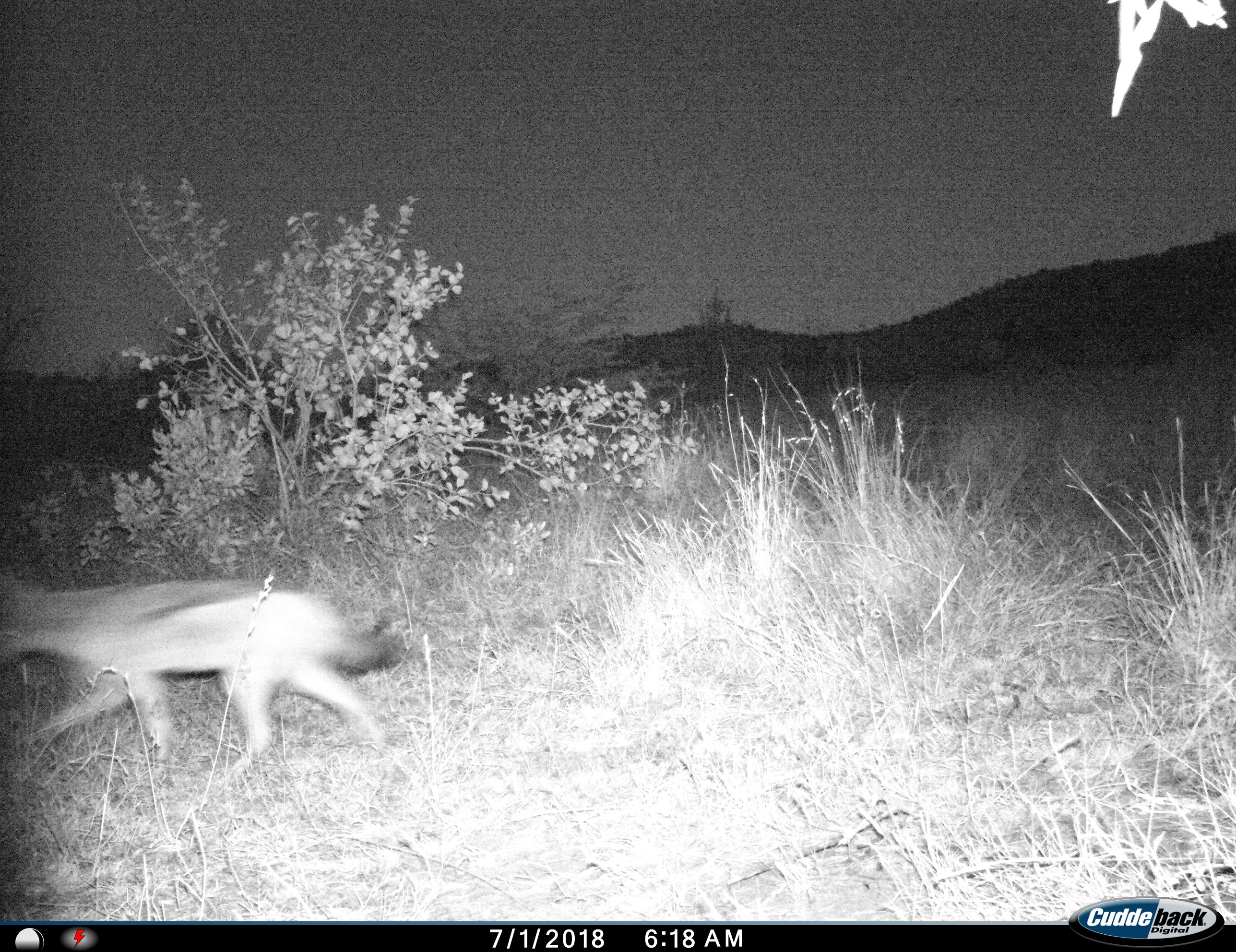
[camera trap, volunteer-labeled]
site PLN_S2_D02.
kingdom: Animalia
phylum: Chordata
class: Mammalia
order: Carnivora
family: Canidae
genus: Lupulella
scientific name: Lupulella mesomelas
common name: black-backed jackal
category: jackalblackbacked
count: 1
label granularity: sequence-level